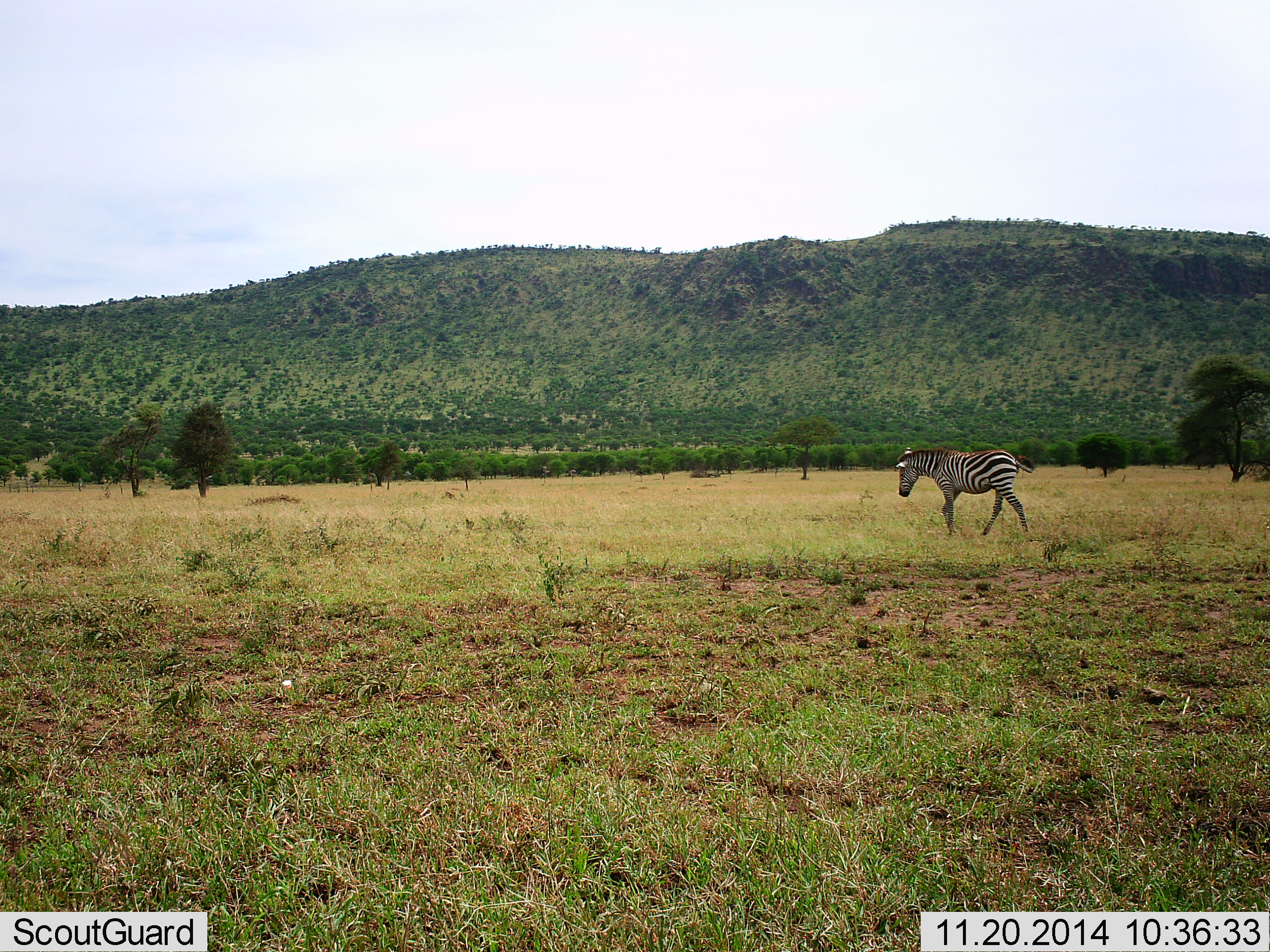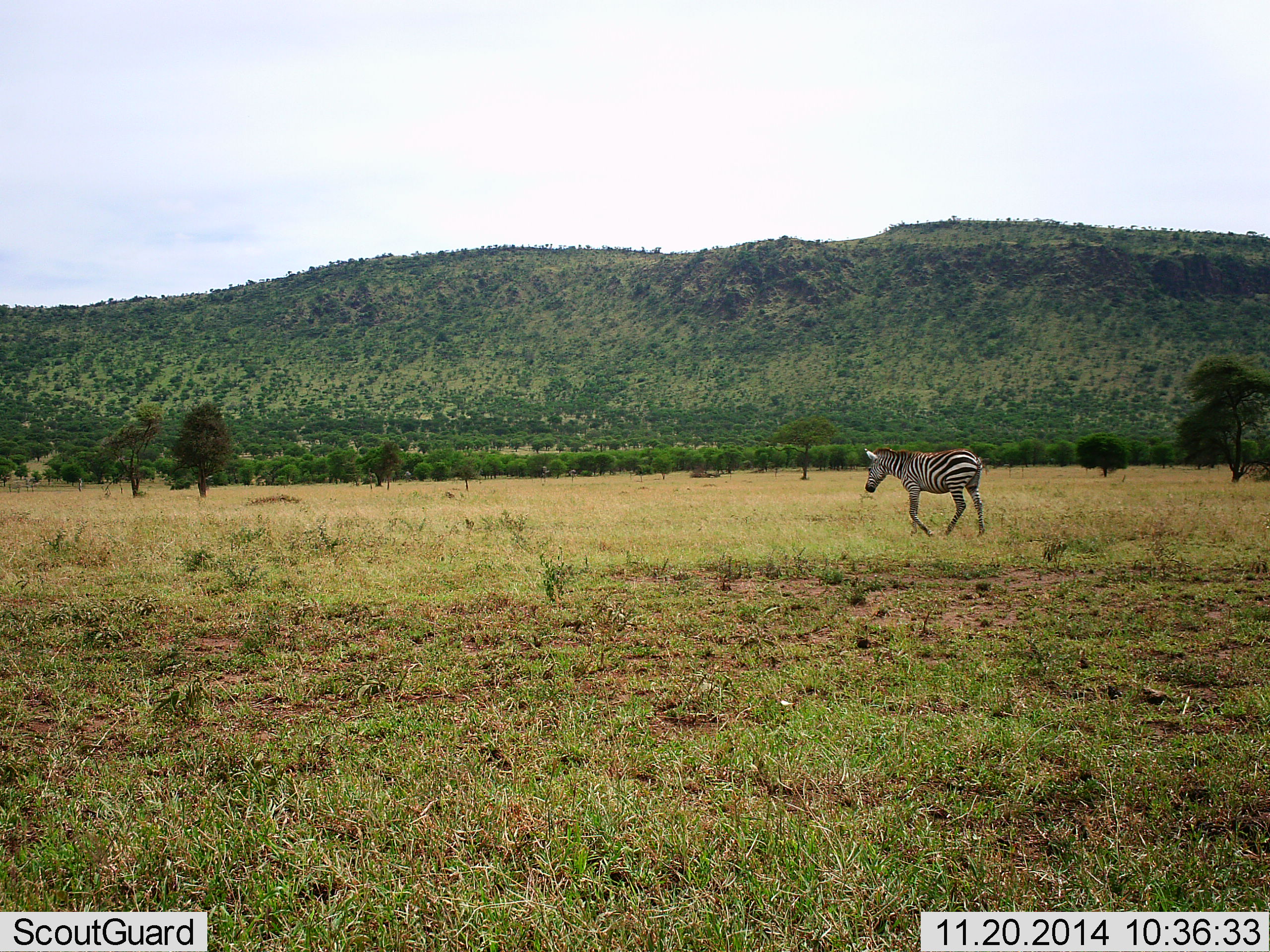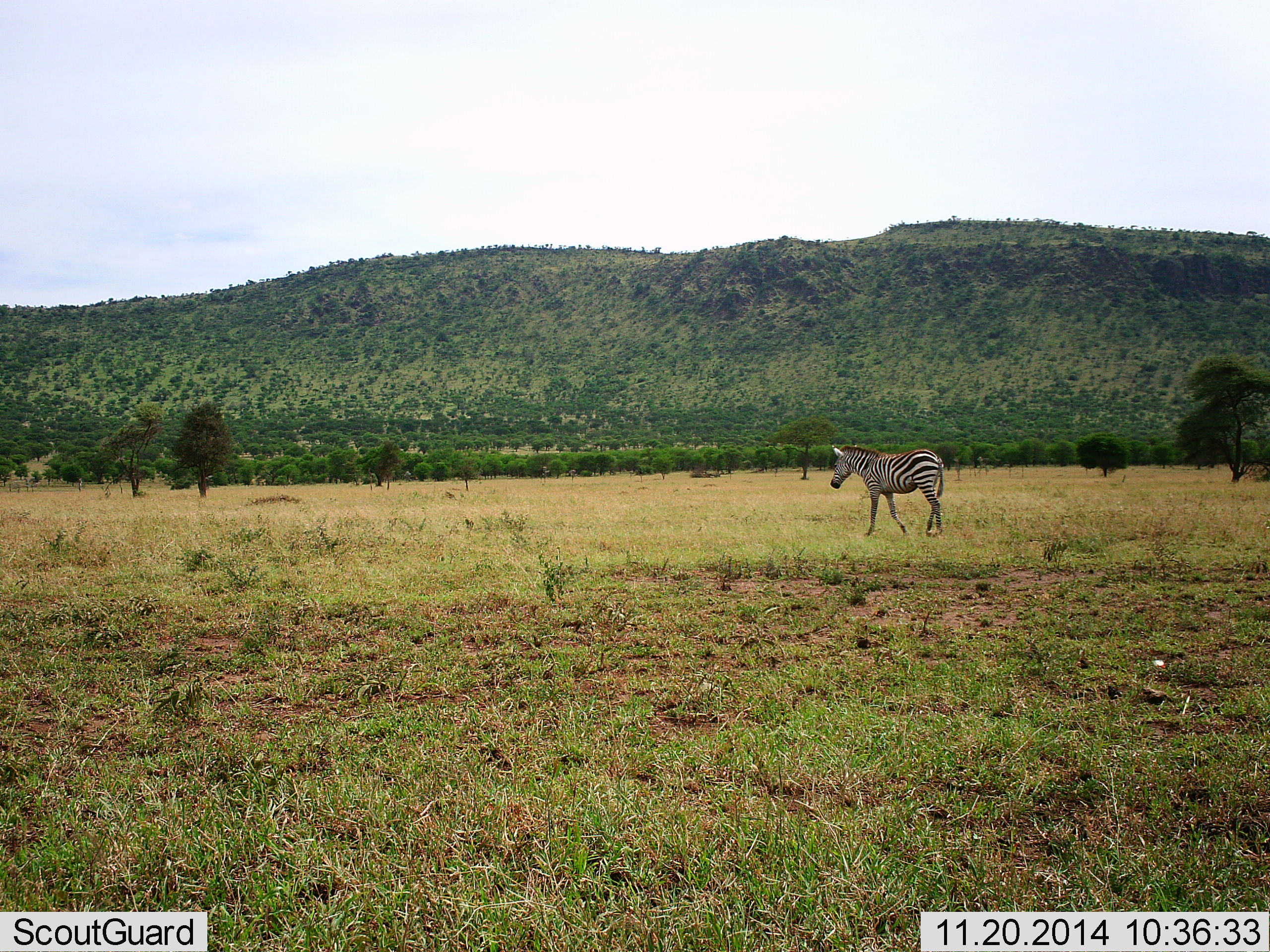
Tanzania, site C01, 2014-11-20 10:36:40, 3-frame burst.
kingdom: Animalia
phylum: Chordata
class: Mammalia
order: Perissodactyla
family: Equidae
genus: Equus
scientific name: Equus quagga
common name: plains zebra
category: zebra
Zebra (plains zebra) (Equus quagga), count 1. Behavior (volunteer vote fractions): standing 10%, resting 0%, moving 90%, interacting 0%. Young present (vote fraction): 0%. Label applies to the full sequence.